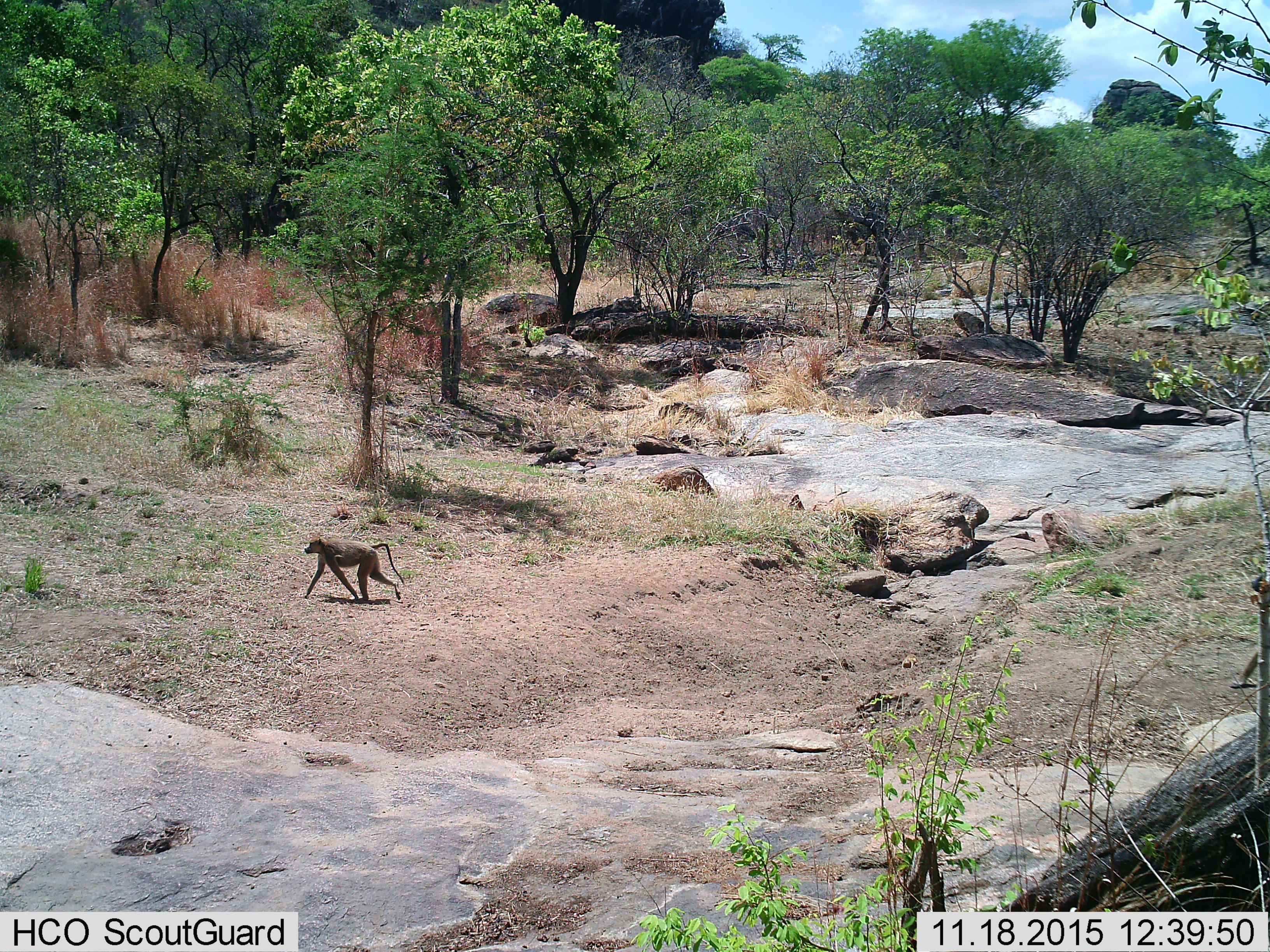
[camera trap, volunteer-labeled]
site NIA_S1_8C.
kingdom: Animalia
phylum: Chordata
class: Mammalia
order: Primates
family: Cercopithecidae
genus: Papio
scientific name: Papio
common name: baboon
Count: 1.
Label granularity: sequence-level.